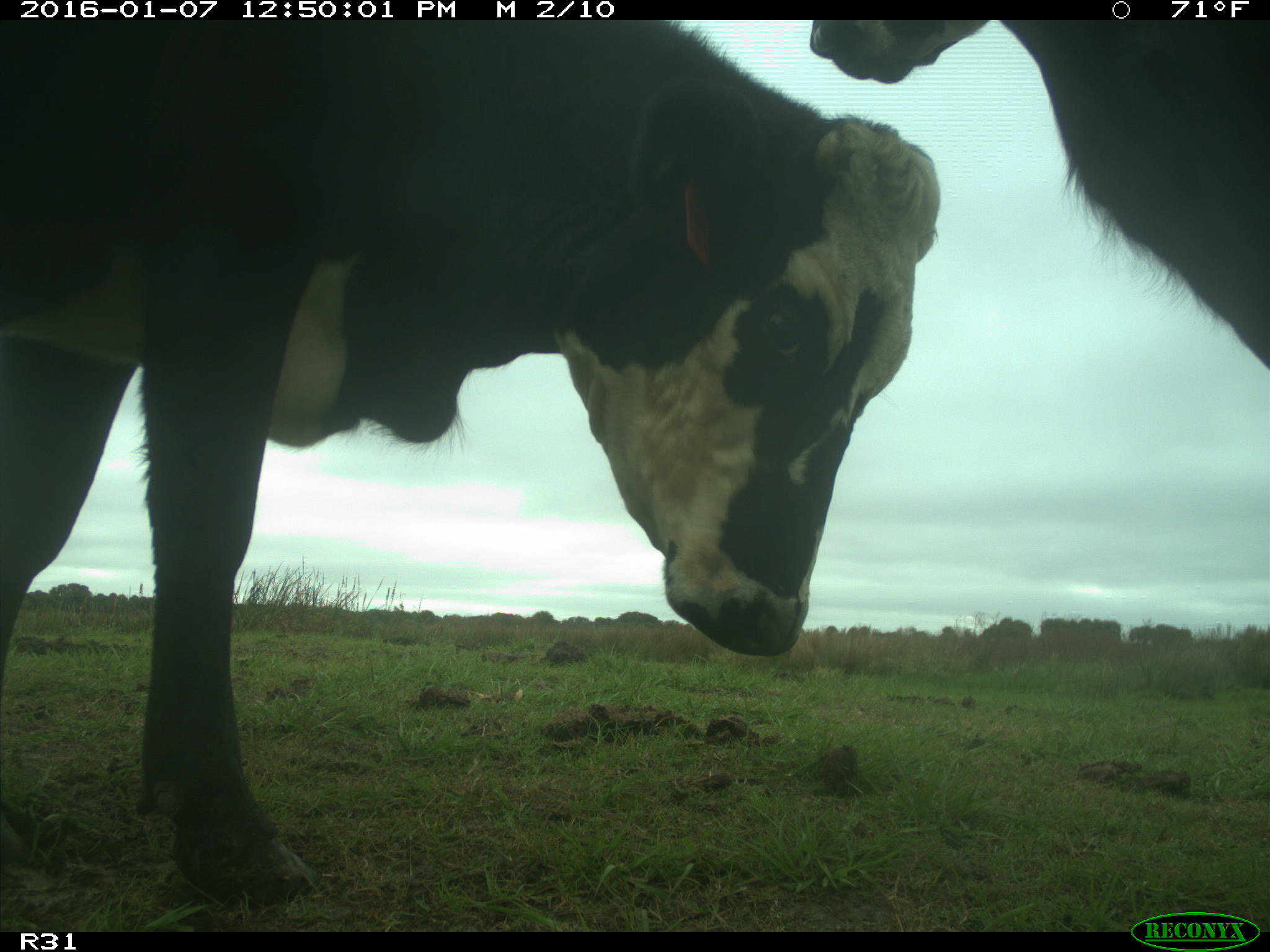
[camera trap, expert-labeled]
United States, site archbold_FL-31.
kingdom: Animalia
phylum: Chordata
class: Mammalia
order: Artiodactyla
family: Bovidae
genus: Bos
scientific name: Bos taurus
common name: domestic cow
Bos taurus (domestic cow).